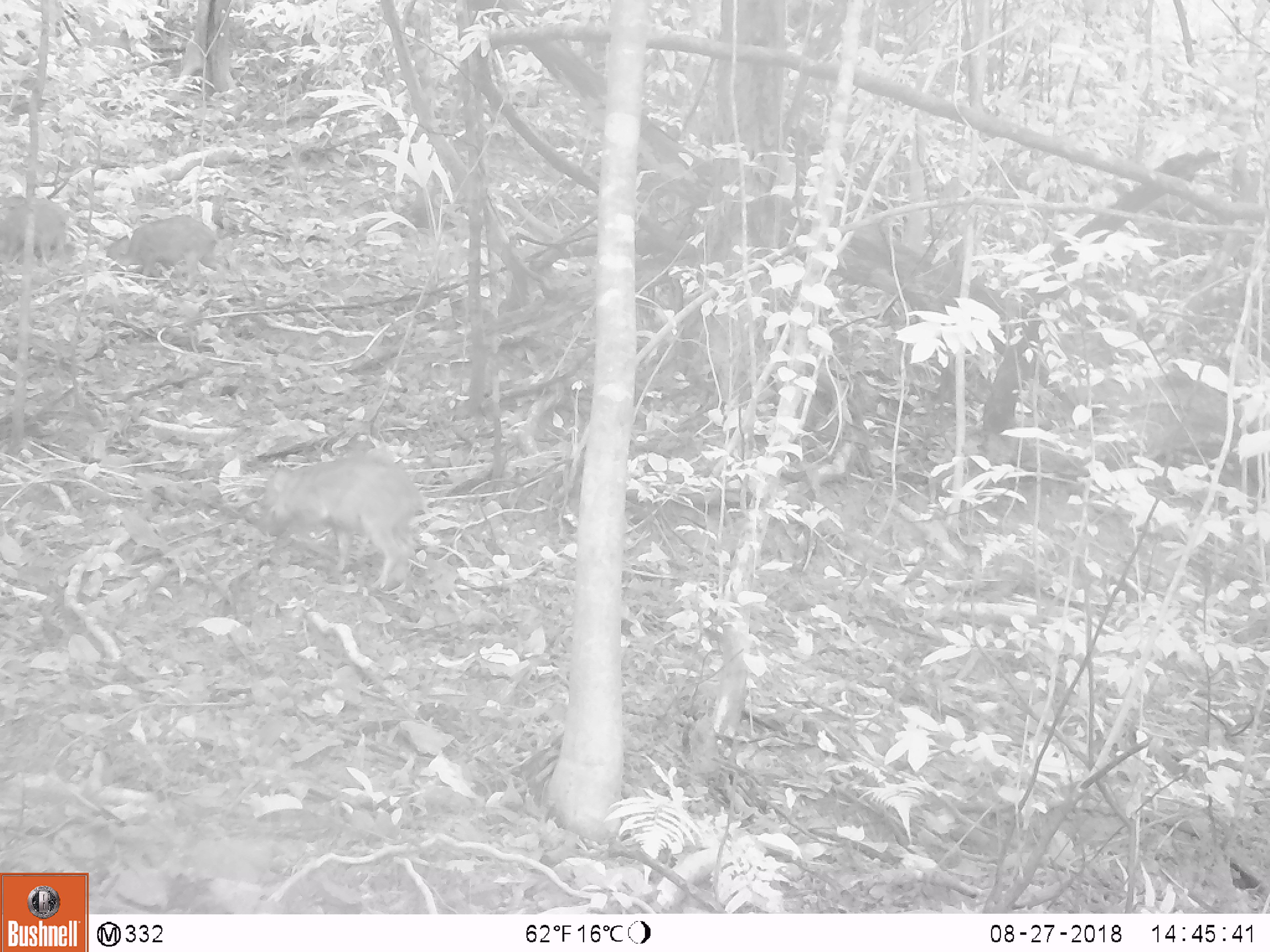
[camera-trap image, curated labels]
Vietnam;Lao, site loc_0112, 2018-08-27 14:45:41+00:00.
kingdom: Animalia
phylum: Chordata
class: Mammalia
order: Artiodactyla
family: Suidae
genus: Sus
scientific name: Sus scrofa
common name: eurasian wild pig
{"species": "eurasian wild pig (Sus scrofa)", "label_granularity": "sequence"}